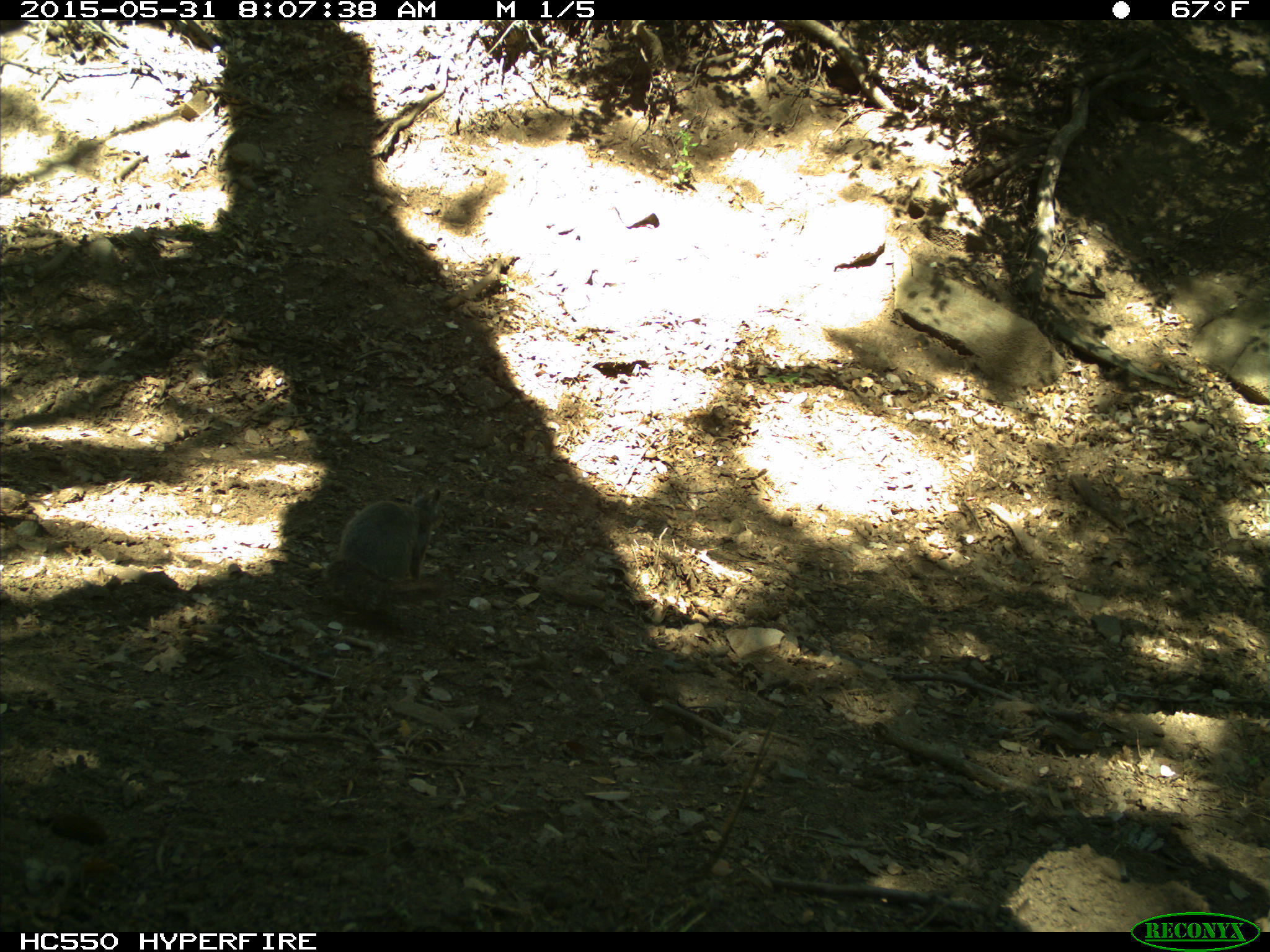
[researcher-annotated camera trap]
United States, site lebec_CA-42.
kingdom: Animalia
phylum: Chordata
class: Mammalia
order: Rodentia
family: Sciuridae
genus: Sciurus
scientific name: Sciurus carolinensis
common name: eastern gray squirrel